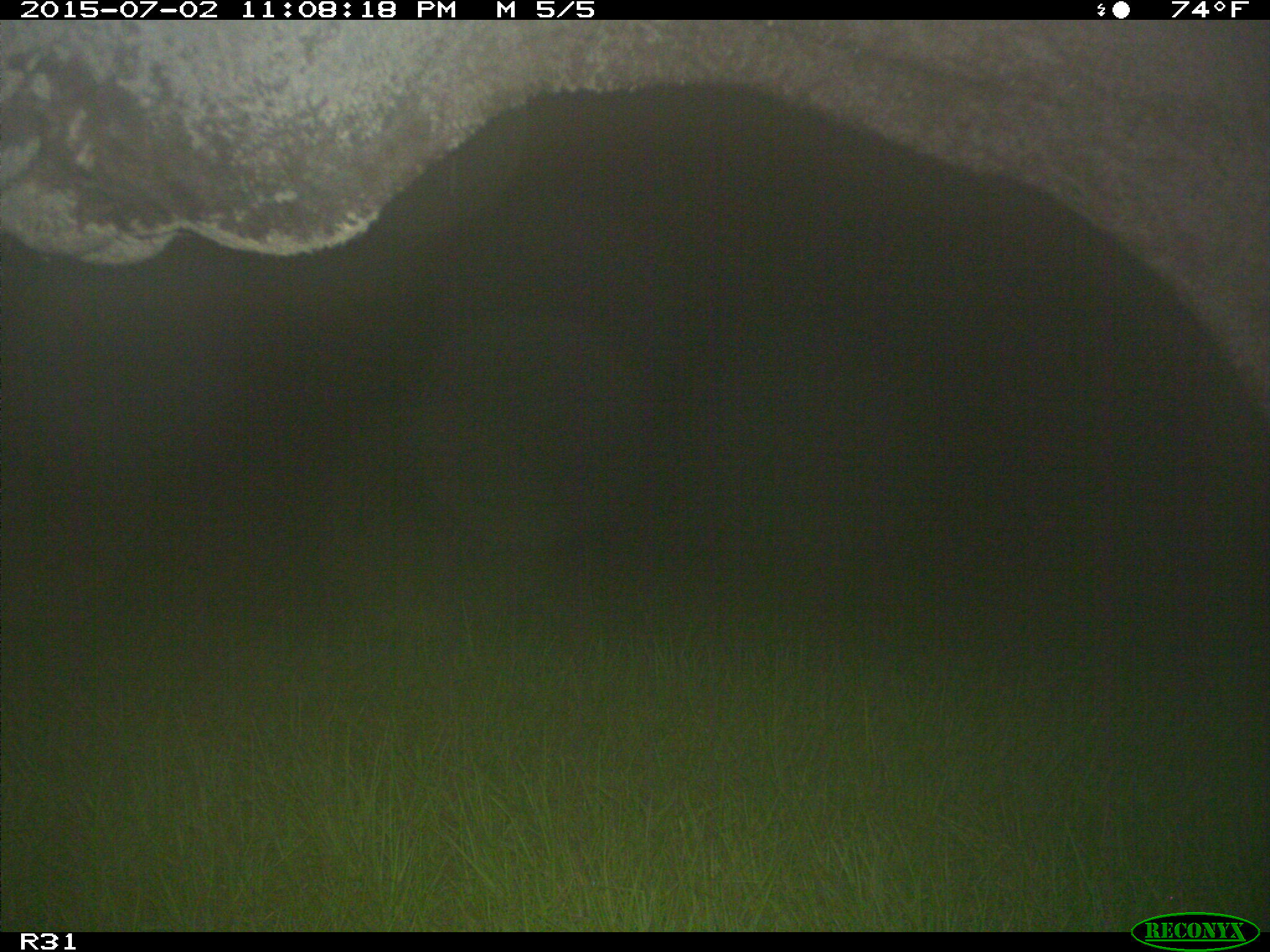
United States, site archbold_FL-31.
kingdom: Animalia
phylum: Chordata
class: Mammalia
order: Artiodactyla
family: Bovidae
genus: Bos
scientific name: Bos taurus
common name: domestic cow